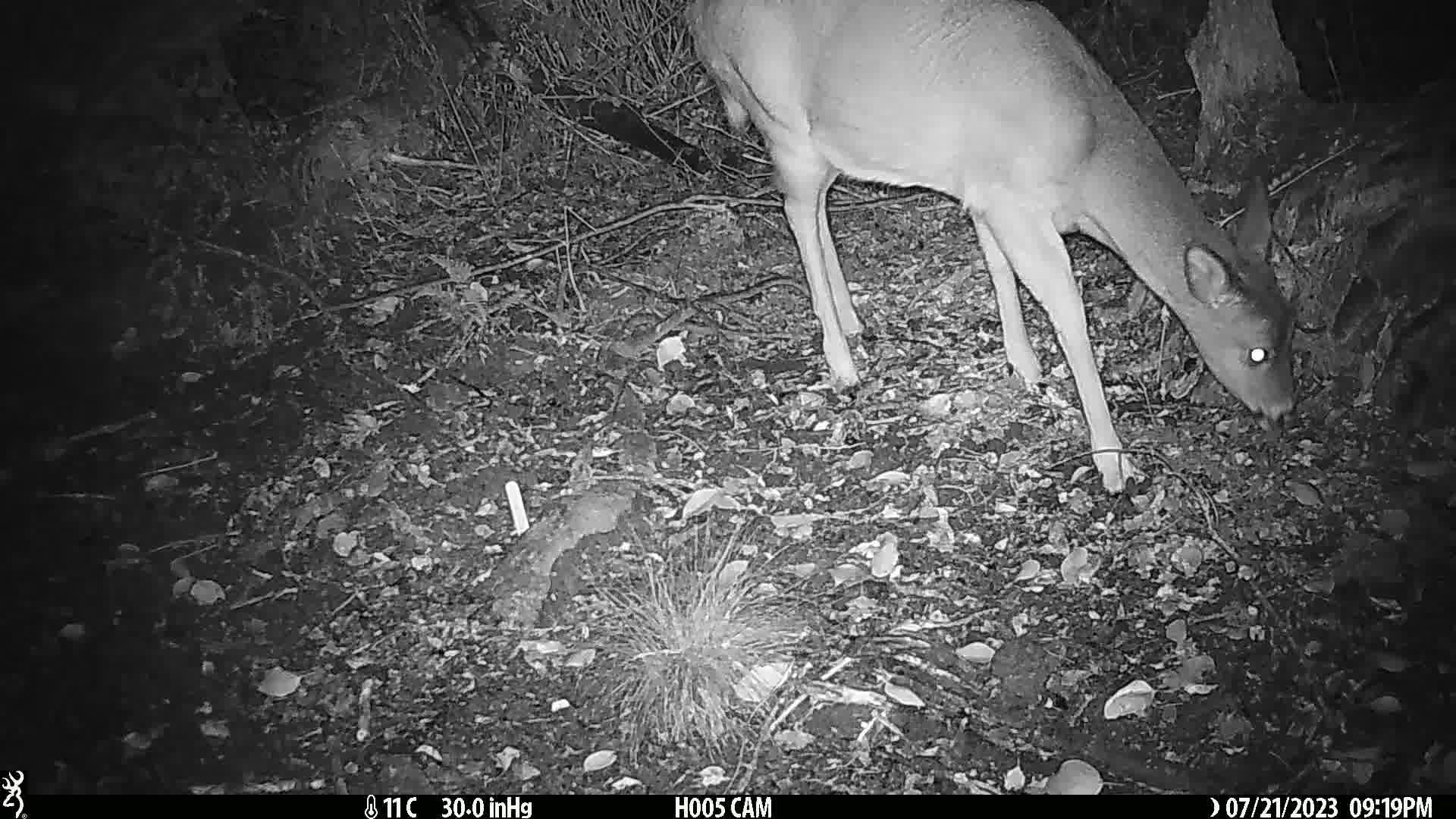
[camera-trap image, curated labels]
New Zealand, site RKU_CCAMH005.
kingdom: Animalia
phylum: Chordata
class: Mammalia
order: Artiodactyla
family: Cervidae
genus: Odocoileus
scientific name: Odocoileus virginianus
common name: white-tailed deer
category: white tailed deer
White tailed deer (white-tailed deer) (Odocoileus virginianus).